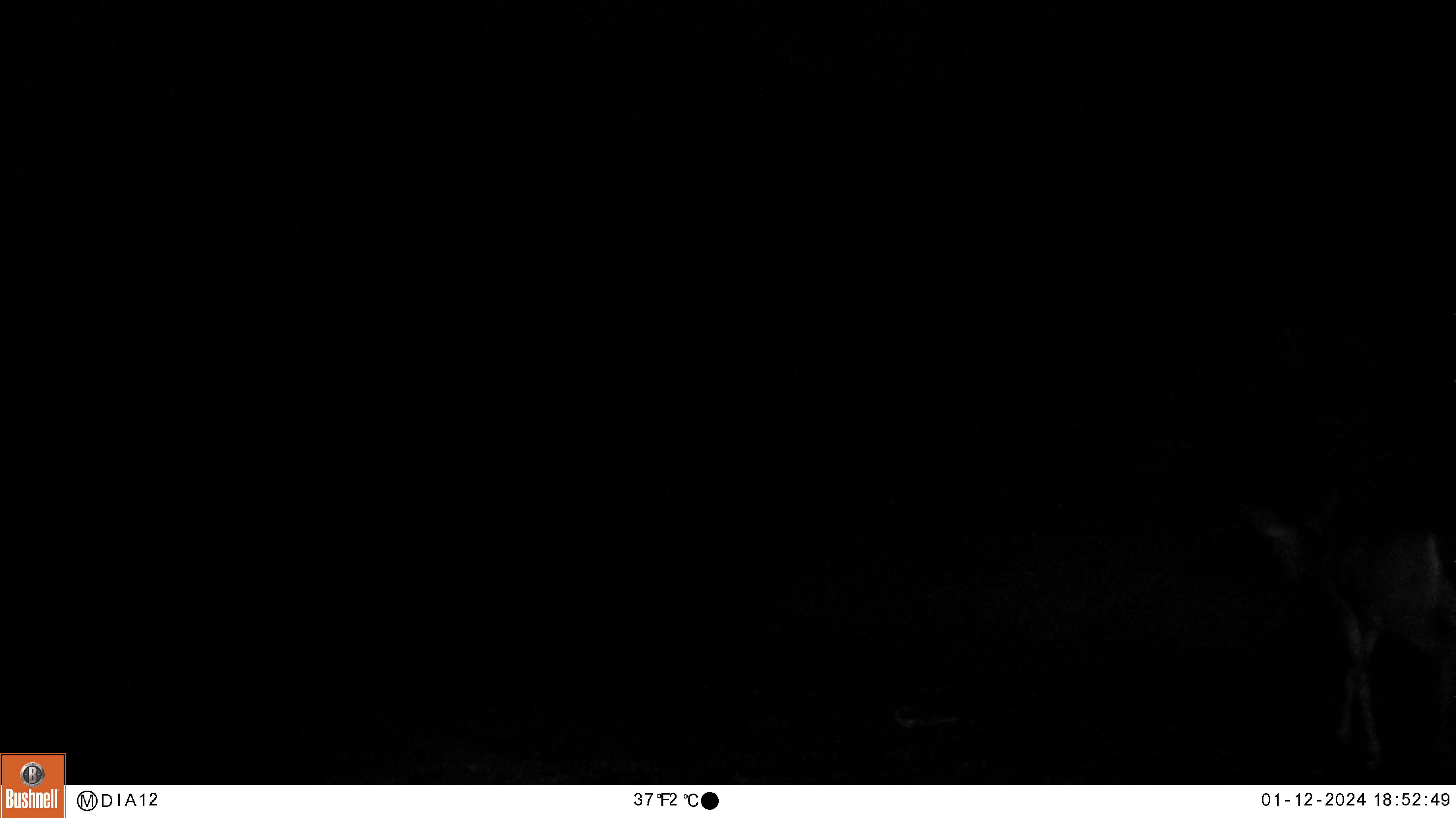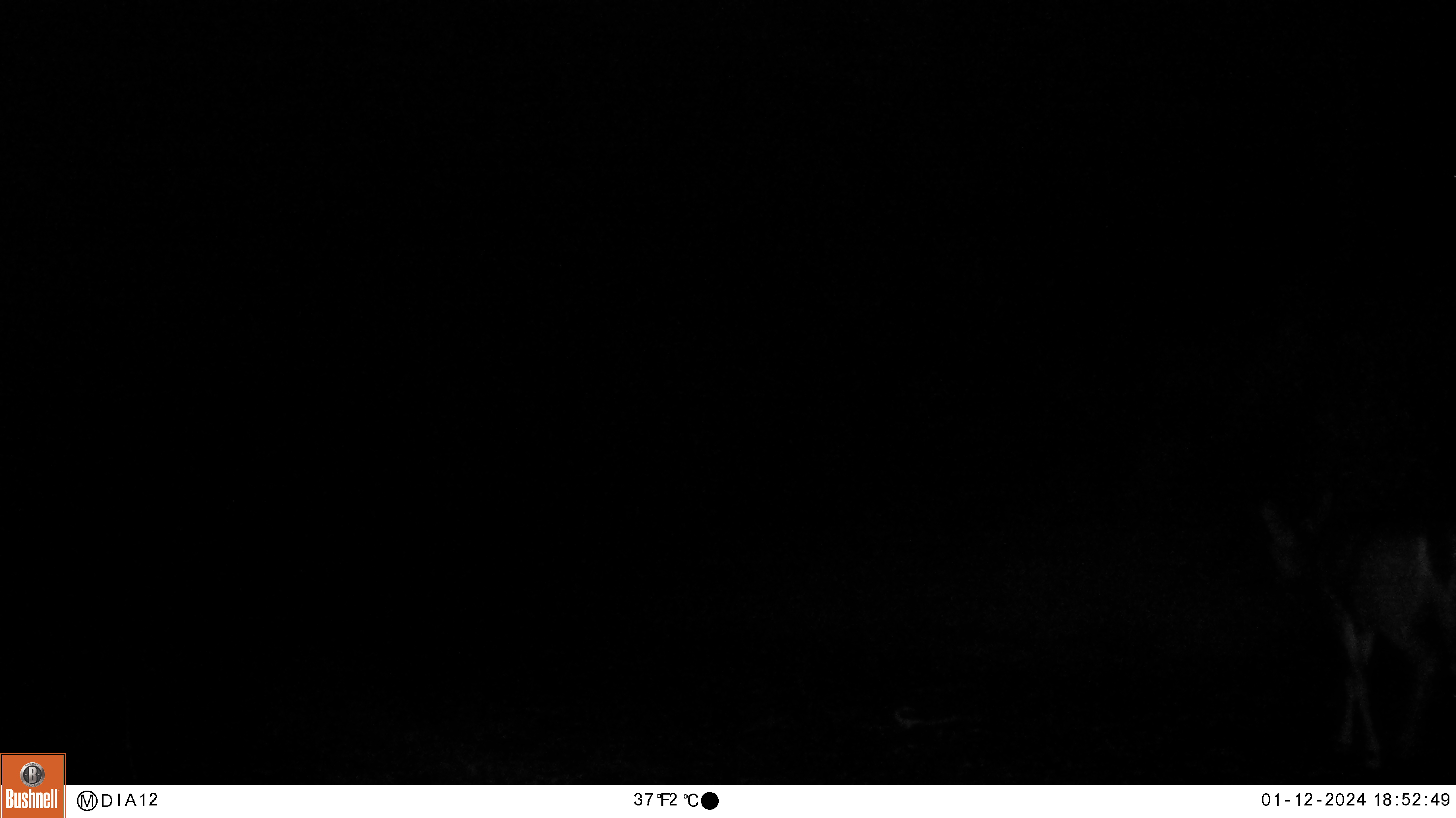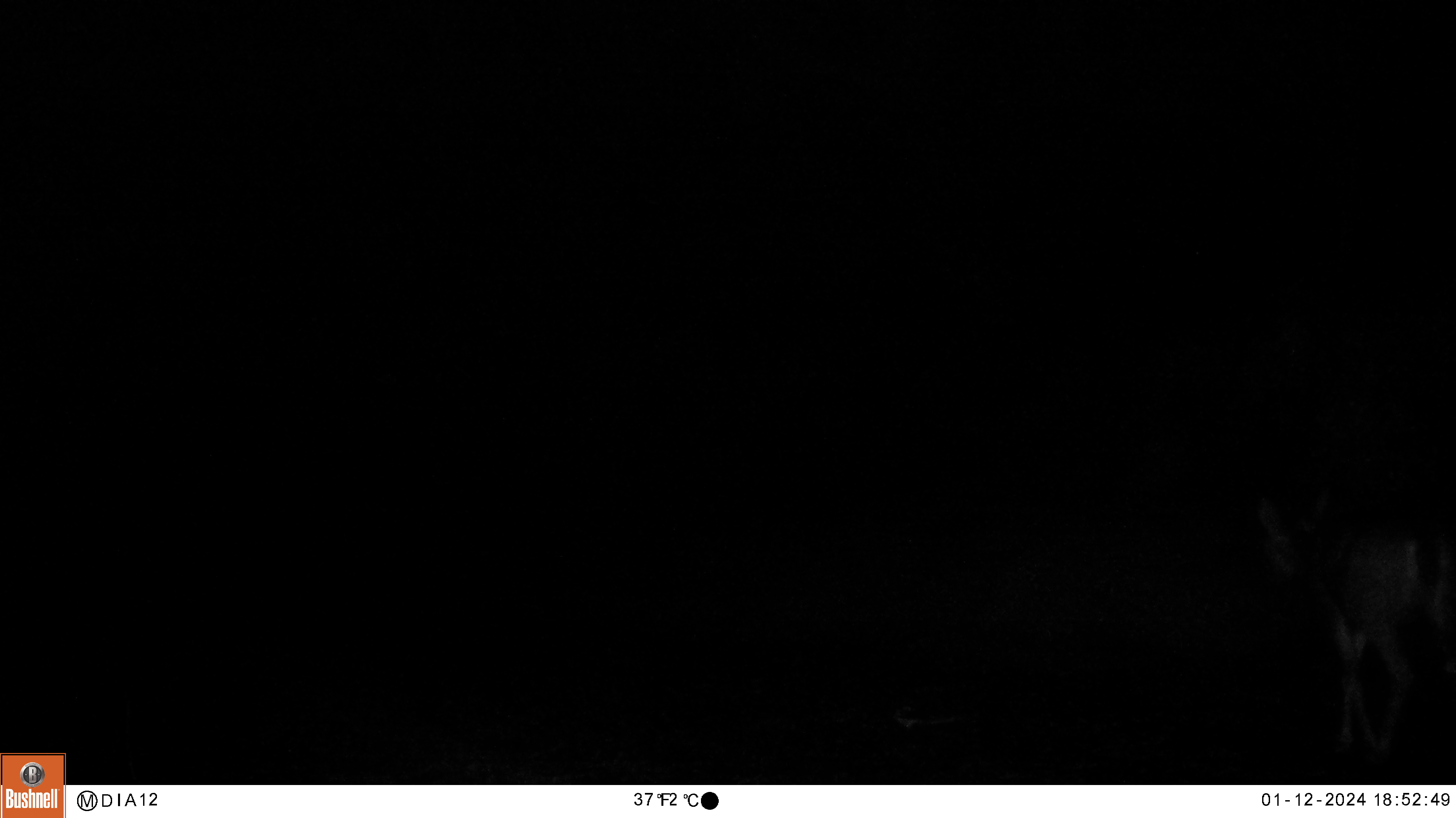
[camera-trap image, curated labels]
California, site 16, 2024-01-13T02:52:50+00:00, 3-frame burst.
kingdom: Animalia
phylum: Chordata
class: Mammalia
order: Artiodactyla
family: Cervidae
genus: Odocoileus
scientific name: Odocoileus hemionus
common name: mule deer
Mule deer (Odocoileus hemionus).